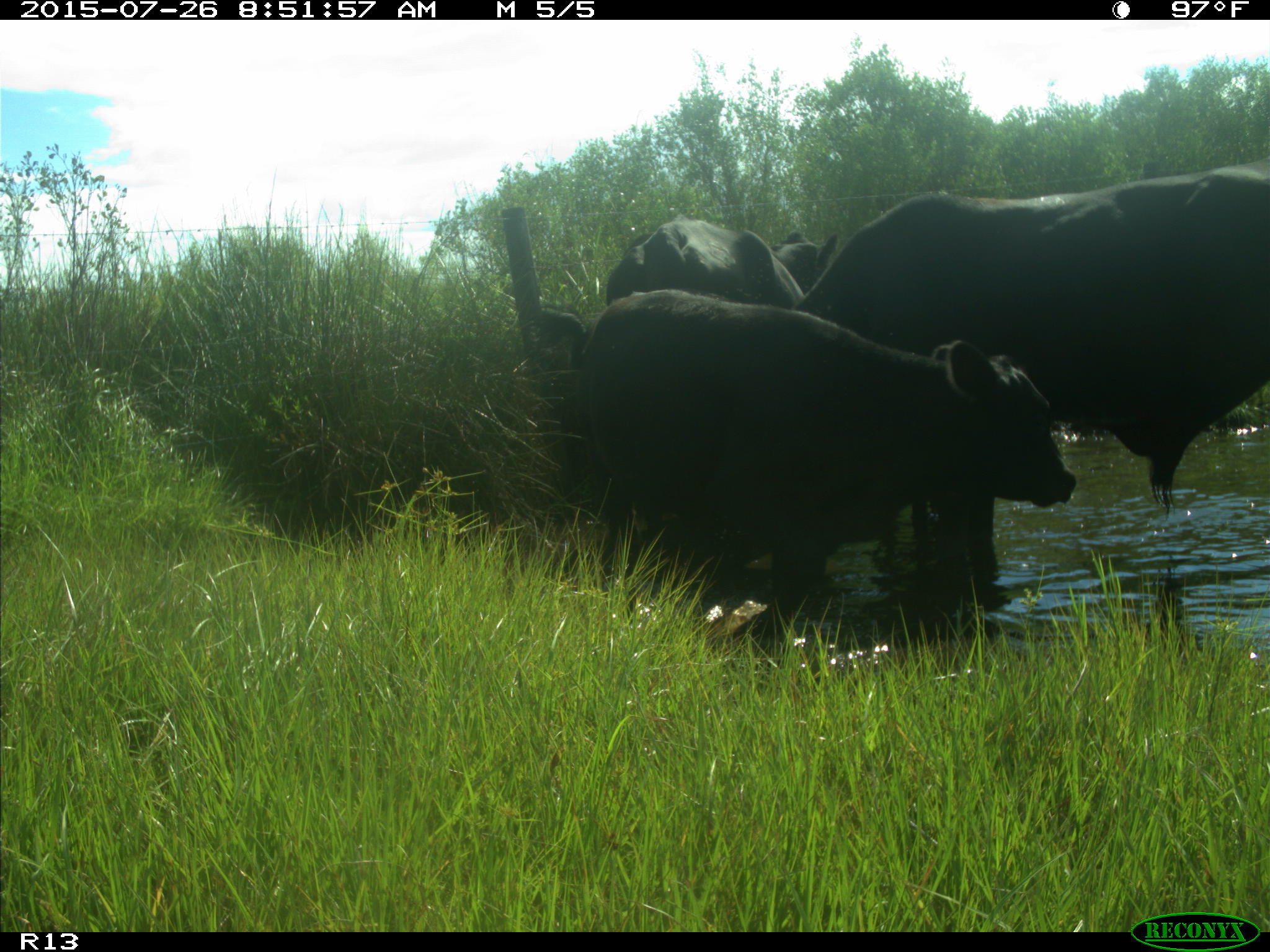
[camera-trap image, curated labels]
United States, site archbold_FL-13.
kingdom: Animalia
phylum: Chordata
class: Mammalia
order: Artiodactyla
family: Bovidae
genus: Bos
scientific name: Bos taurus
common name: domestic cow